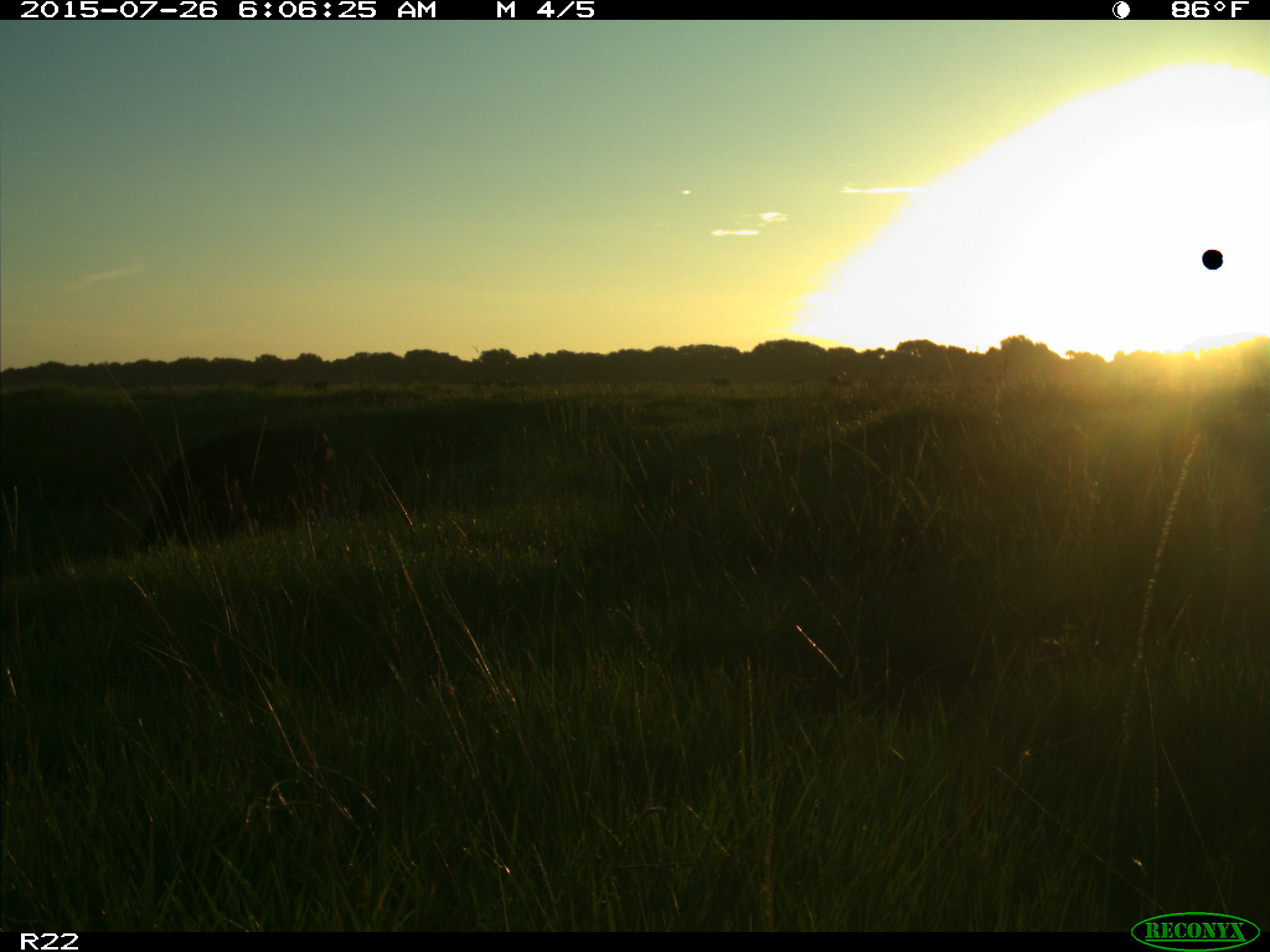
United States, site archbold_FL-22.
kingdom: Animalia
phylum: Chordata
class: Mammalia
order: Artiodactyla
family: Bovidae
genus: Bos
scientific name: Bos taurus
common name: domestic cow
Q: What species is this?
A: Bos taurus (domestic cow).